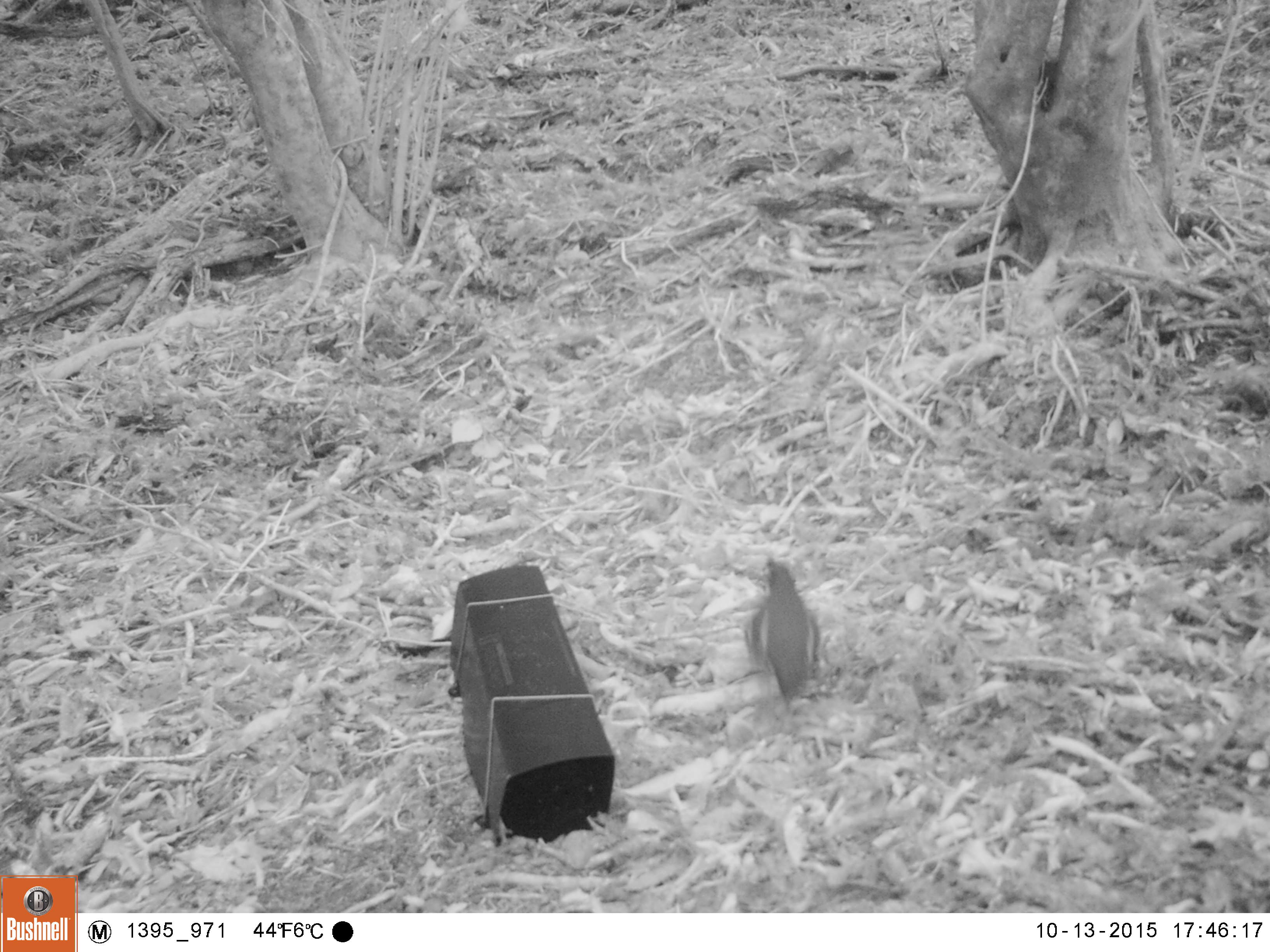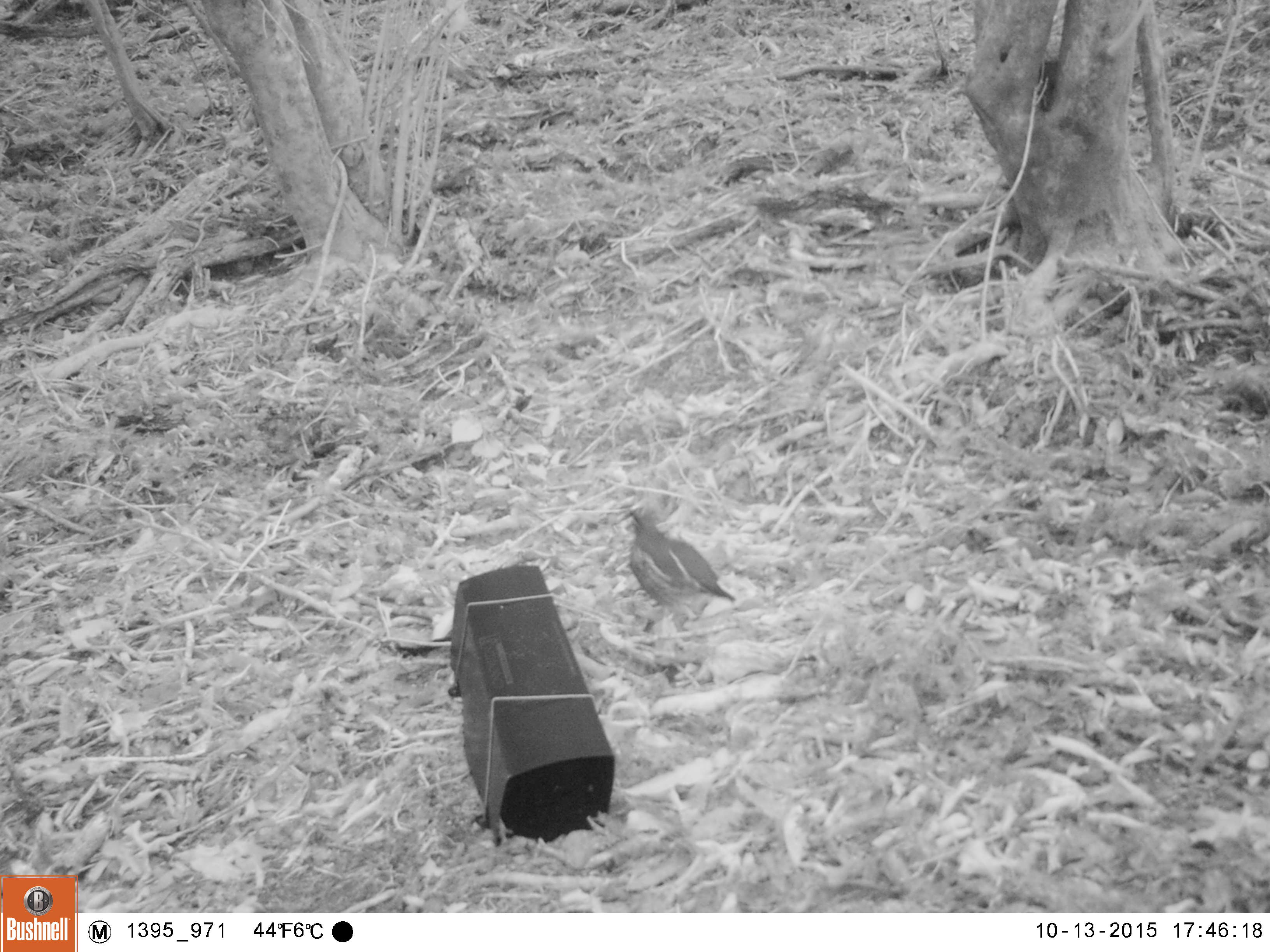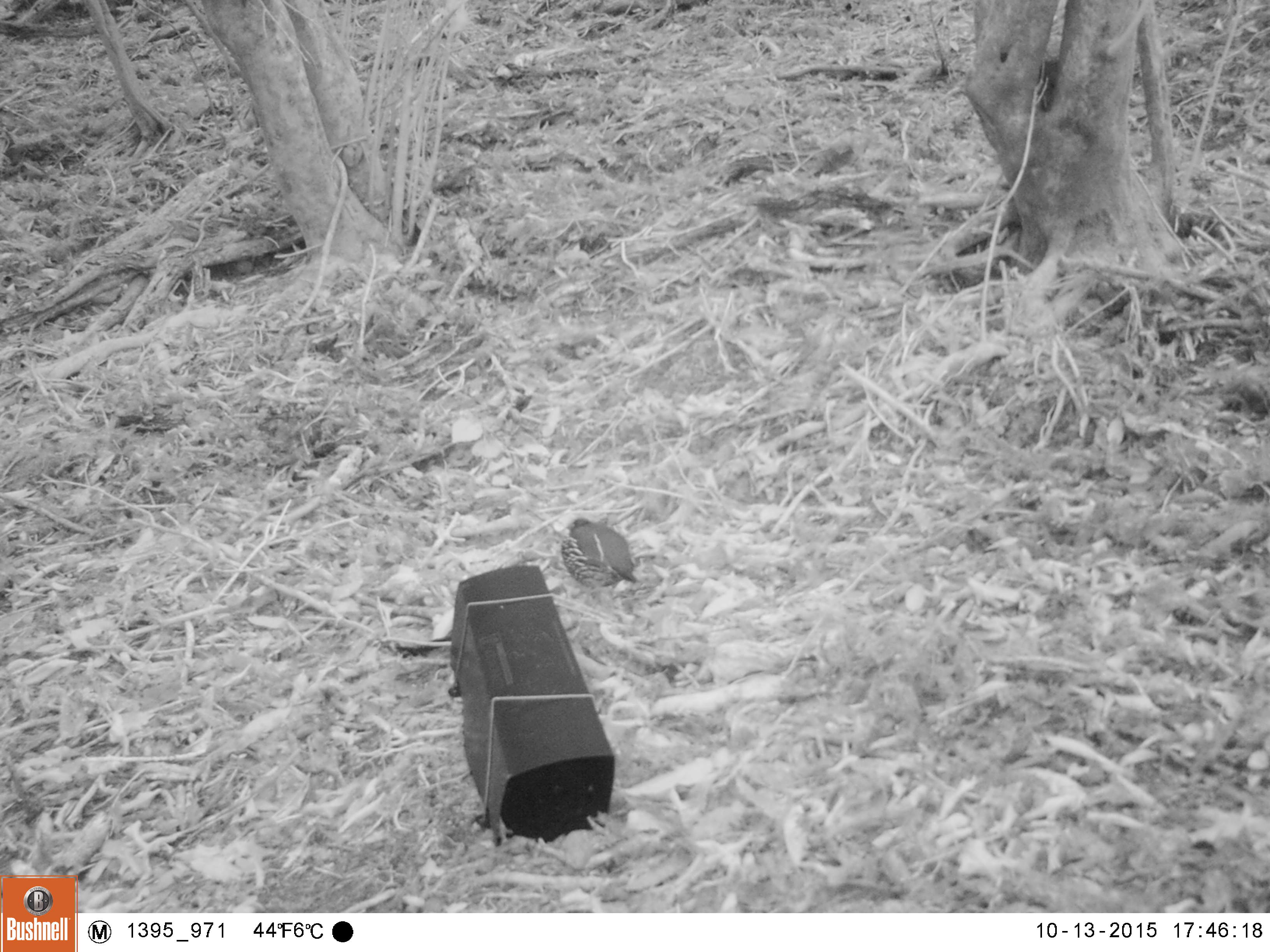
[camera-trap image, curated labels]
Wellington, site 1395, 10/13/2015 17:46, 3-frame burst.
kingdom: Animalia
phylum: Chordata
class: Aves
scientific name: Aves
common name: bird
Bird (Aves).